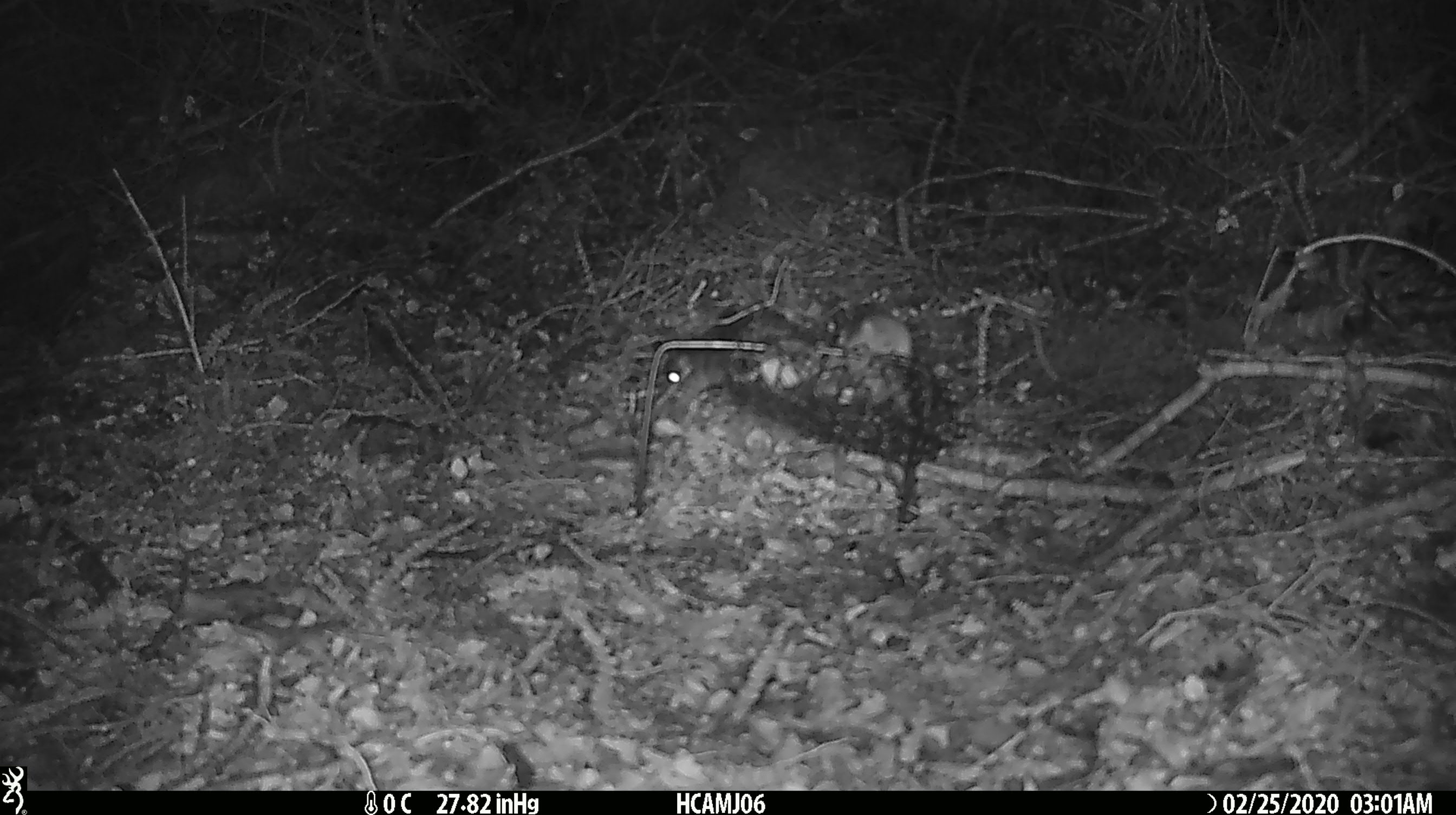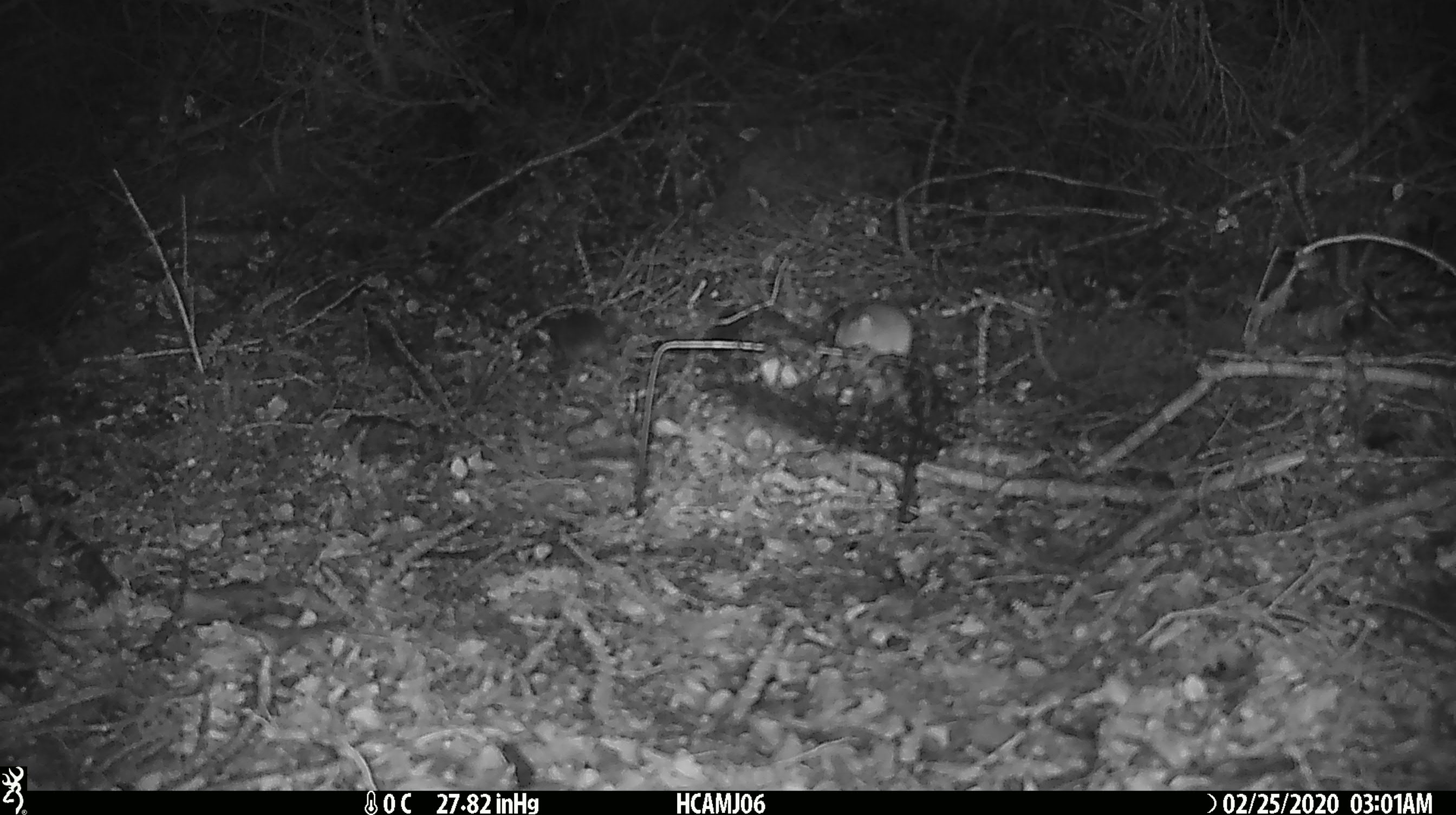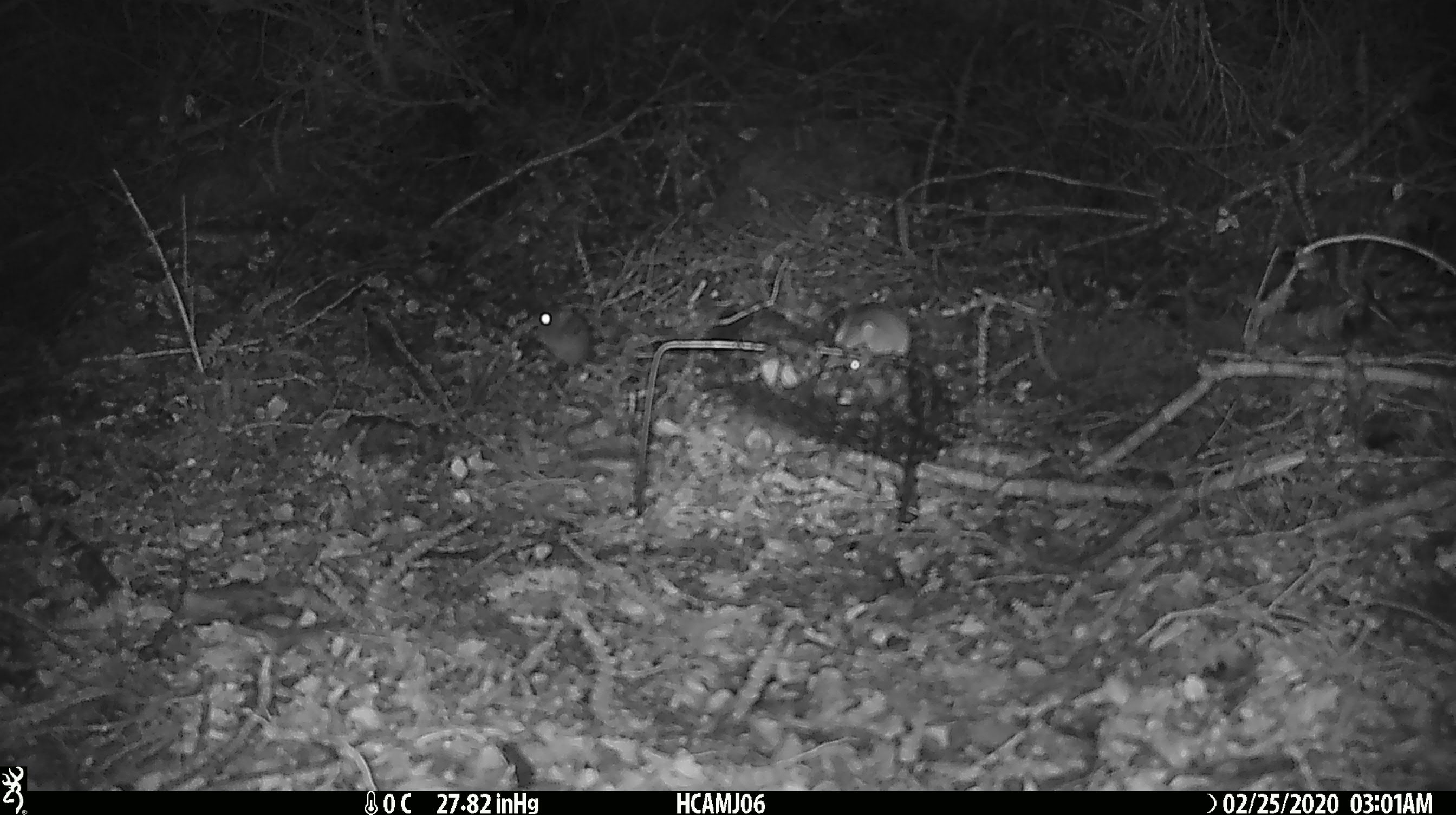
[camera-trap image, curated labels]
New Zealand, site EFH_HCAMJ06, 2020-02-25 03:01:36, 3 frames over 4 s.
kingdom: Animalia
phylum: Chordata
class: Mammalia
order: Rodentia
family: Muridae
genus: Mus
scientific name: Mus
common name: mouse